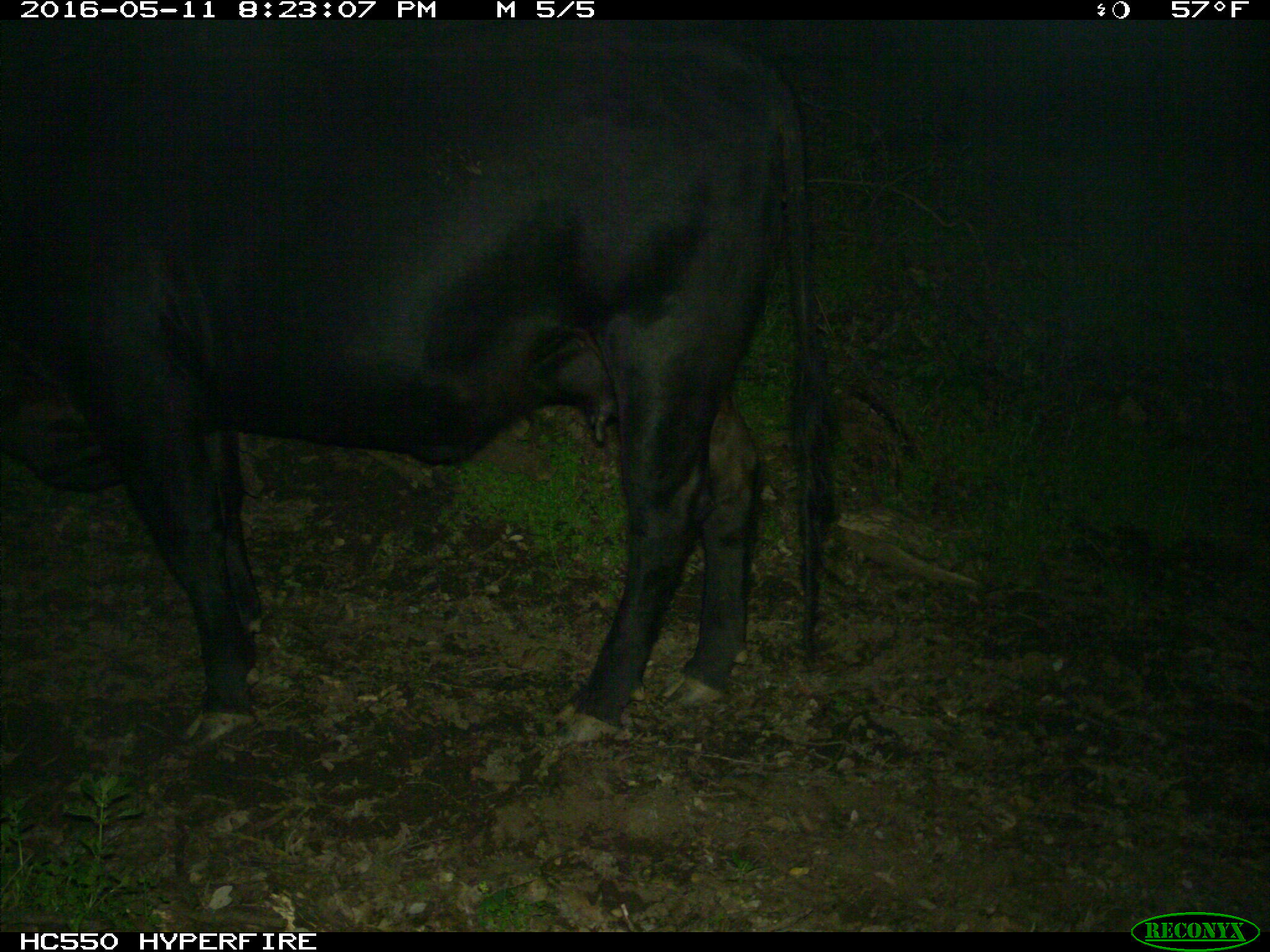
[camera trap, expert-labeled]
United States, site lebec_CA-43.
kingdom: Animalia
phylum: Chordata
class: Mammalia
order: Artiodactyla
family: Bovidae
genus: Bos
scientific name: Bos taurus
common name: domestic cow